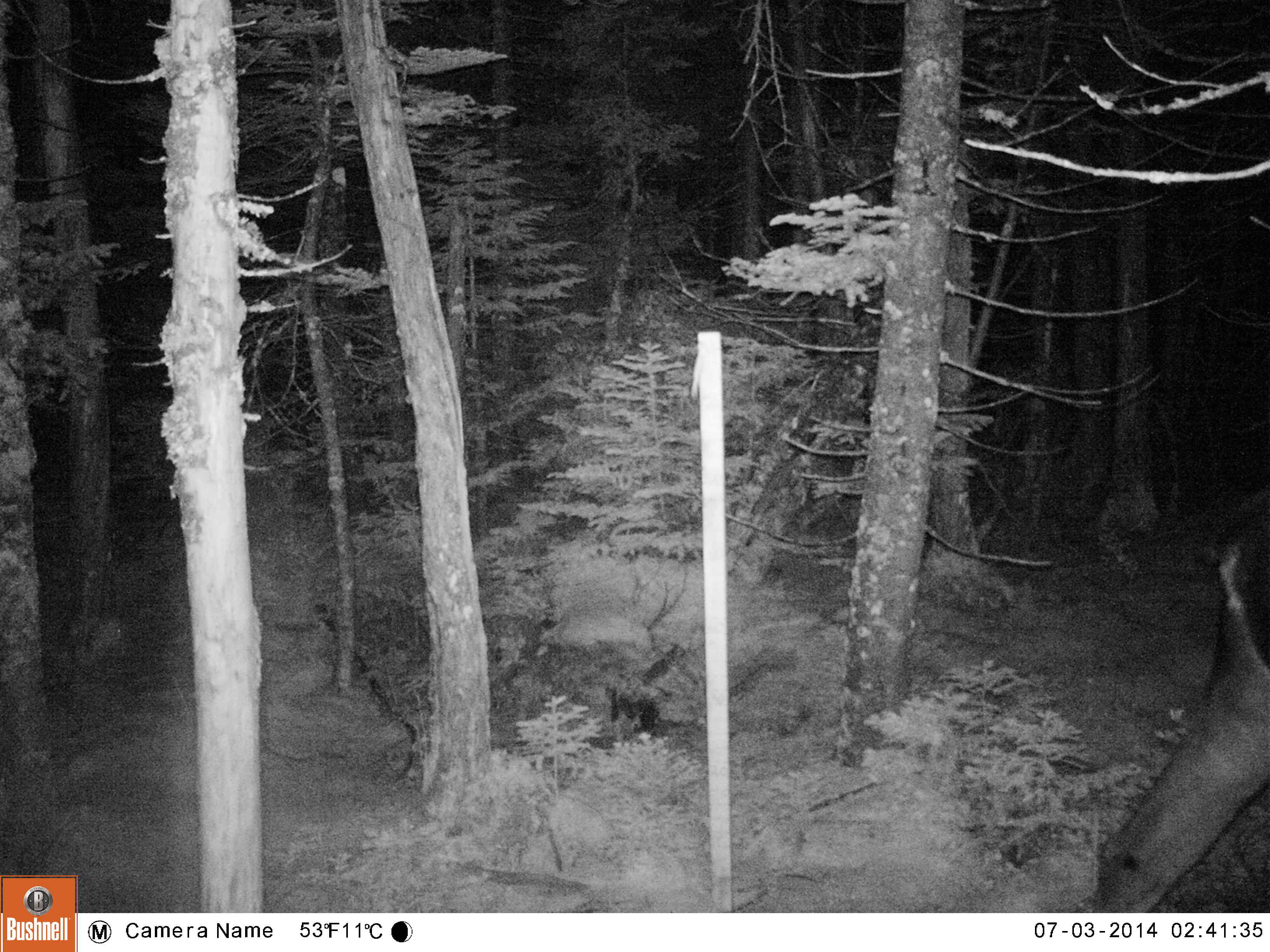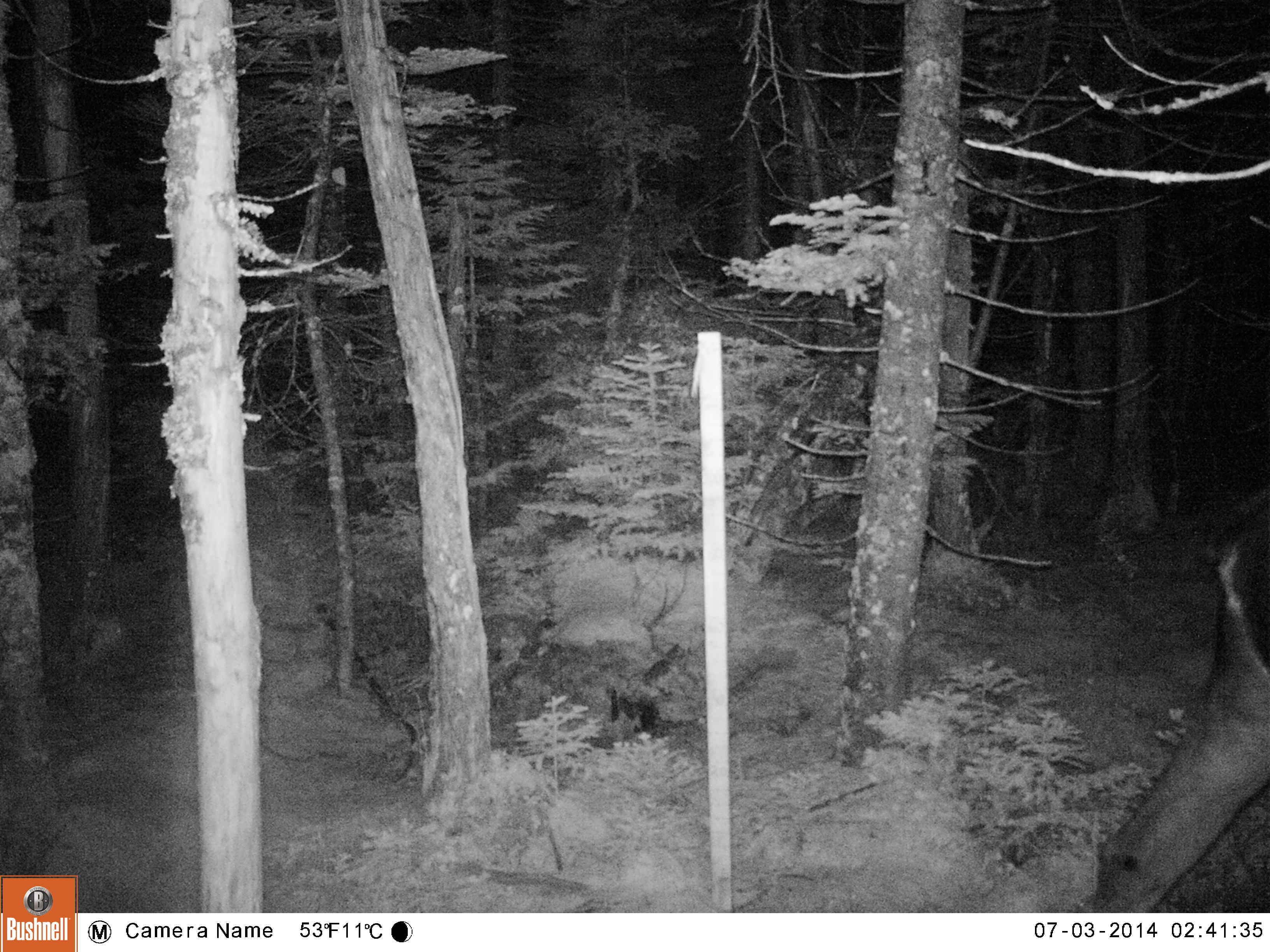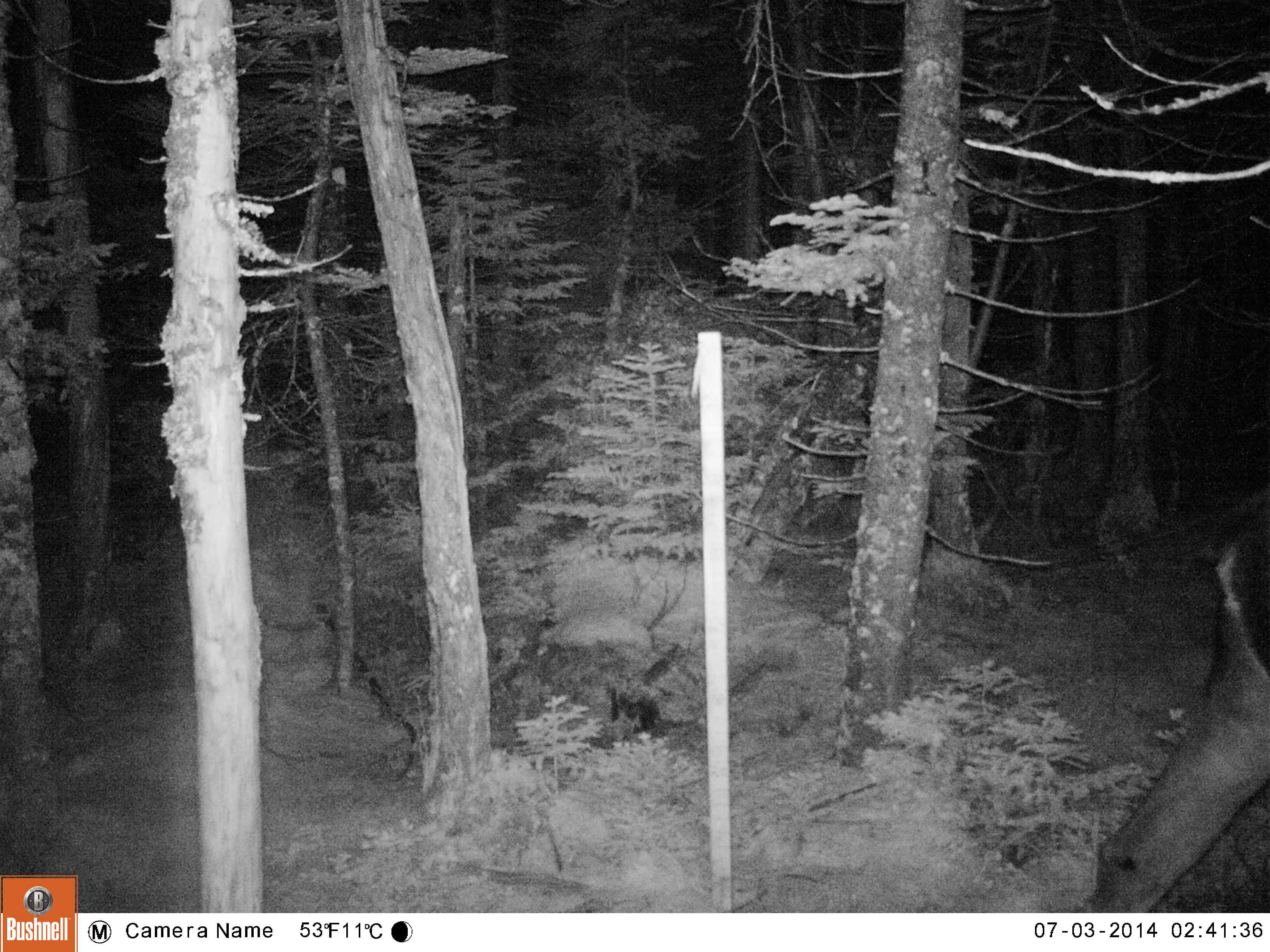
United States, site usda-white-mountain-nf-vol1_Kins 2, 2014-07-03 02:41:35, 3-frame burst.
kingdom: Animalia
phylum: Chordata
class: Mammalia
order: Artiodactyla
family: Cervidae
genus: Alces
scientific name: Alces alces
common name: moose